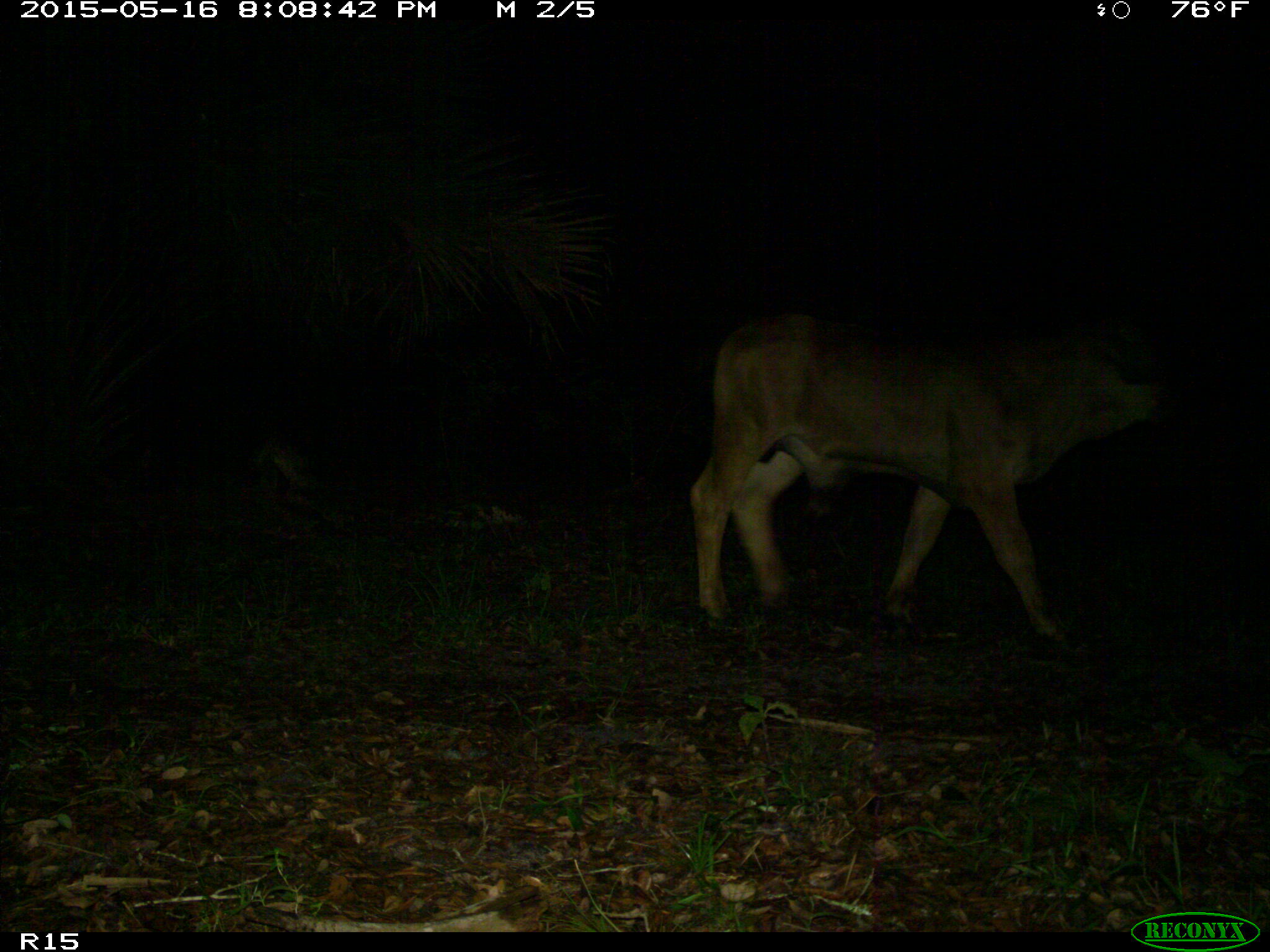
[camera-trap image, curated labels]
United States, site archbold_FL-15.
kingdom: Animalia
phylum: Chordata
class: Mammalia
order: Artiodactyla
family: Bovidae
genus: Bos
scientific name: Bos taurus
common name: domestic cow